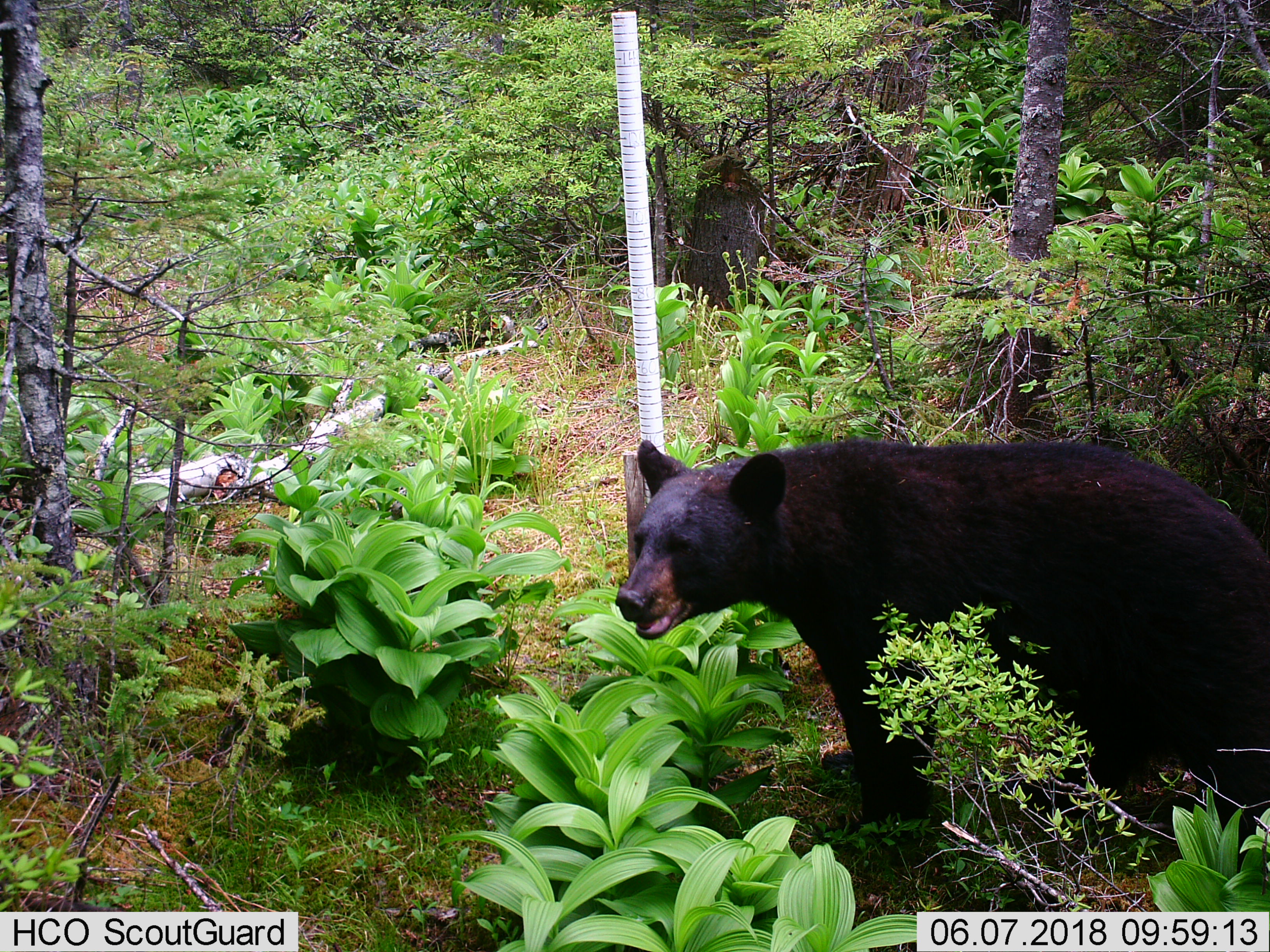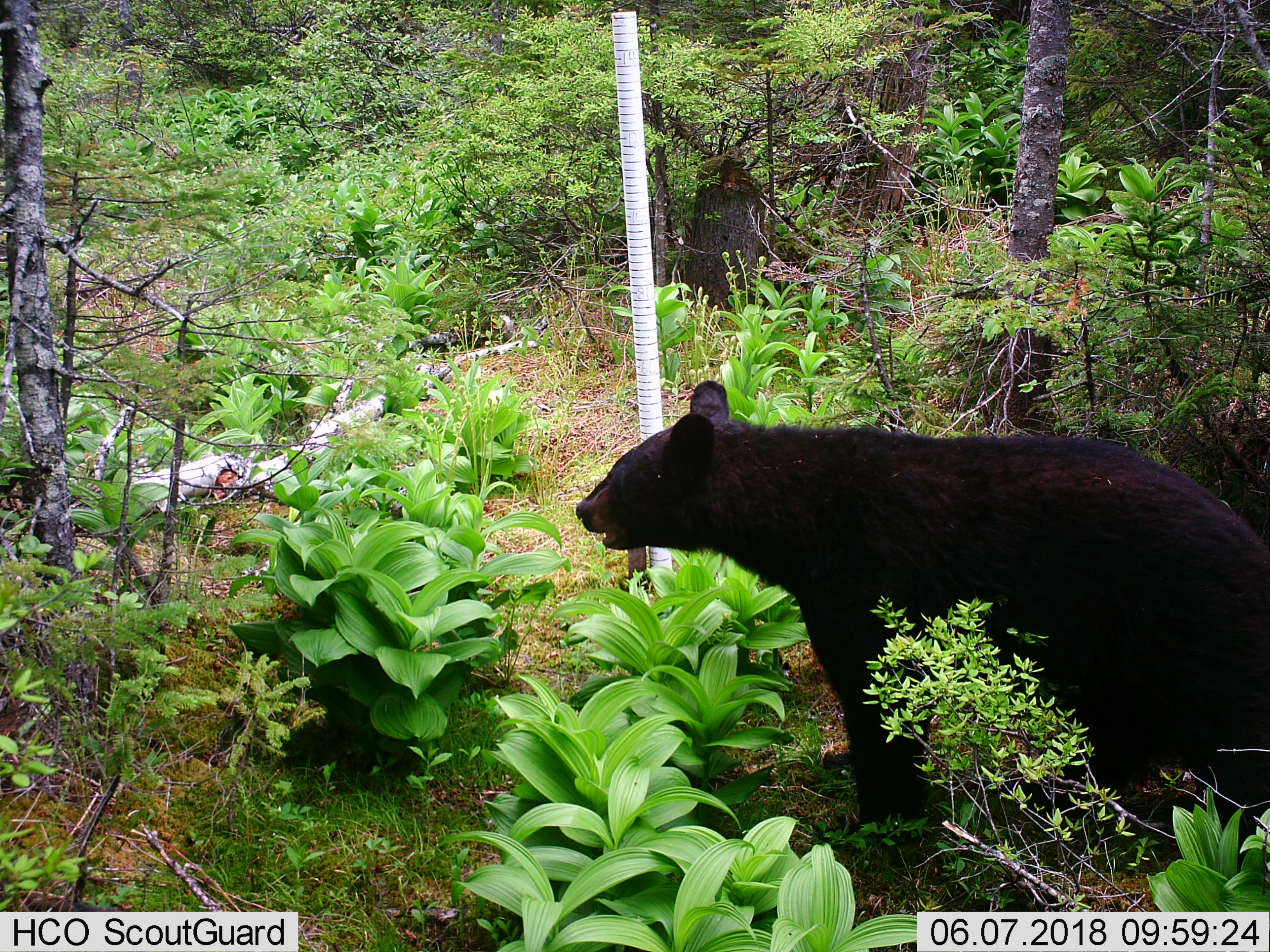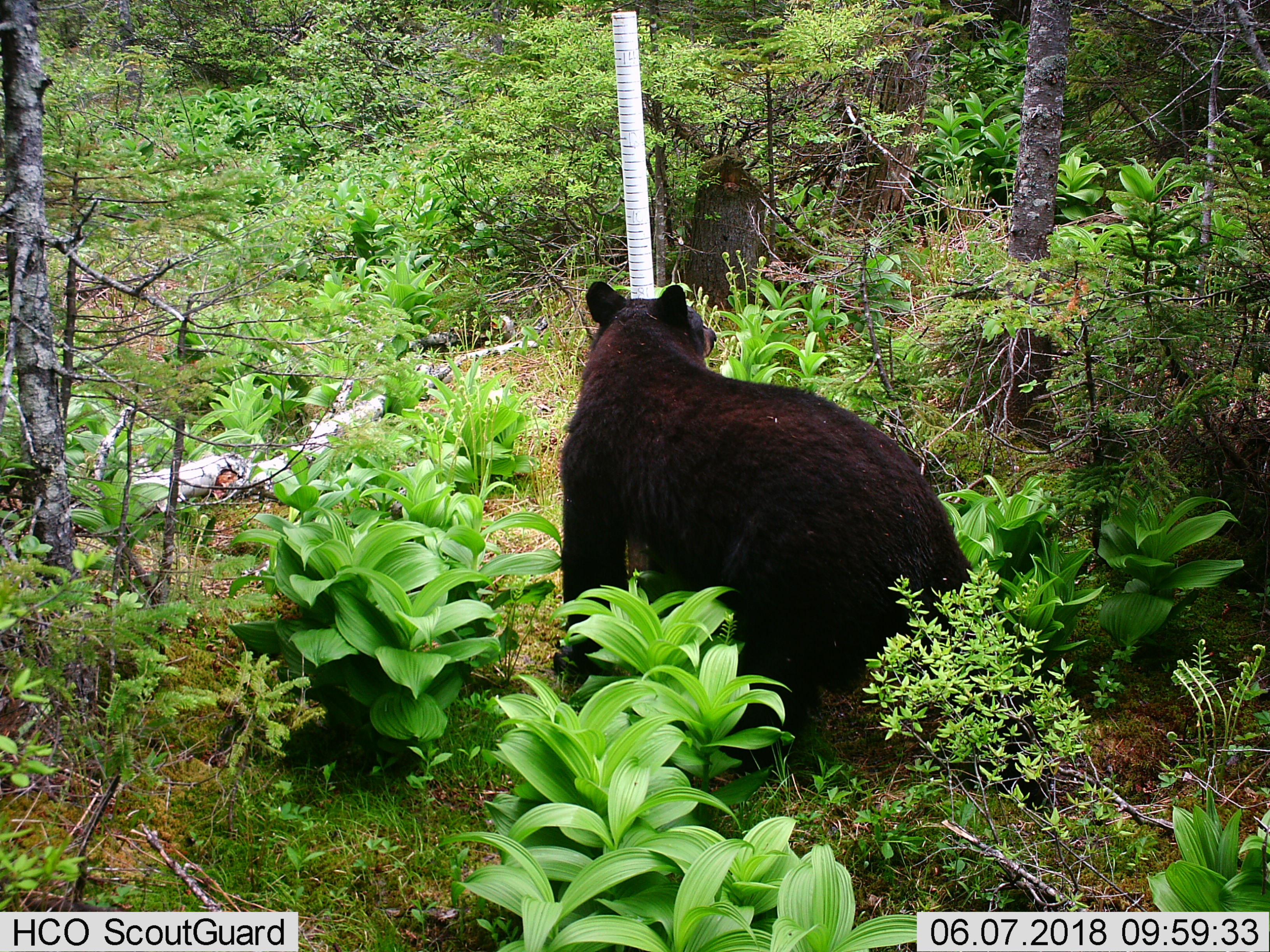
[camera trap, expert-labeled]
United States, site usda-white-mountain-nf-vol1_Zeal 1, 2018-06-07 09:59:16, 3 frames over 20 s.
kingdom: Animalia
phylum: Chordata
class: Mammalia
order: Carnivora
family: Ursidae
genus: Ursus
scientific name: Ursus americanus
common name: black bear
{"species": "black bear (Ursus americanus)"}